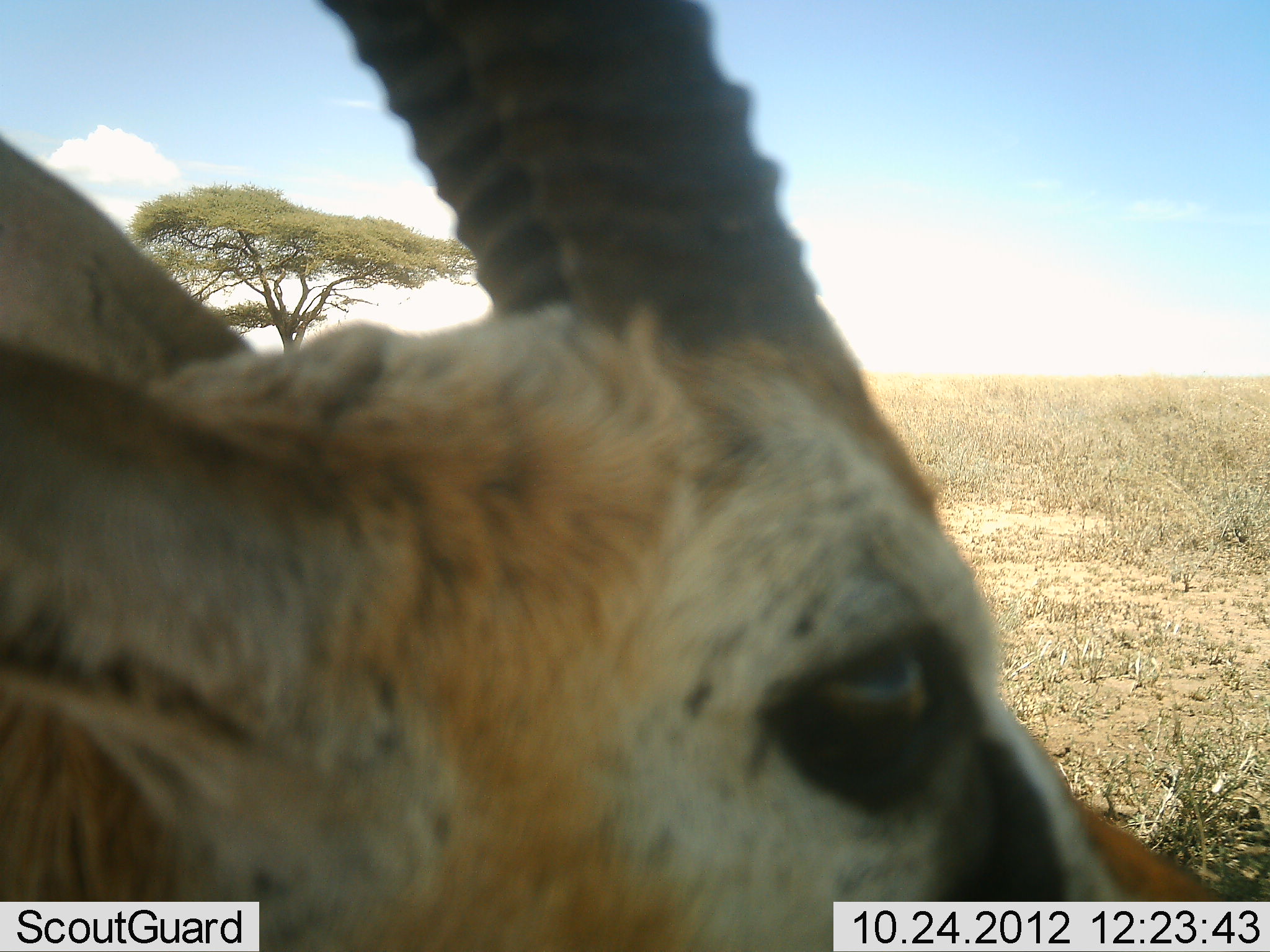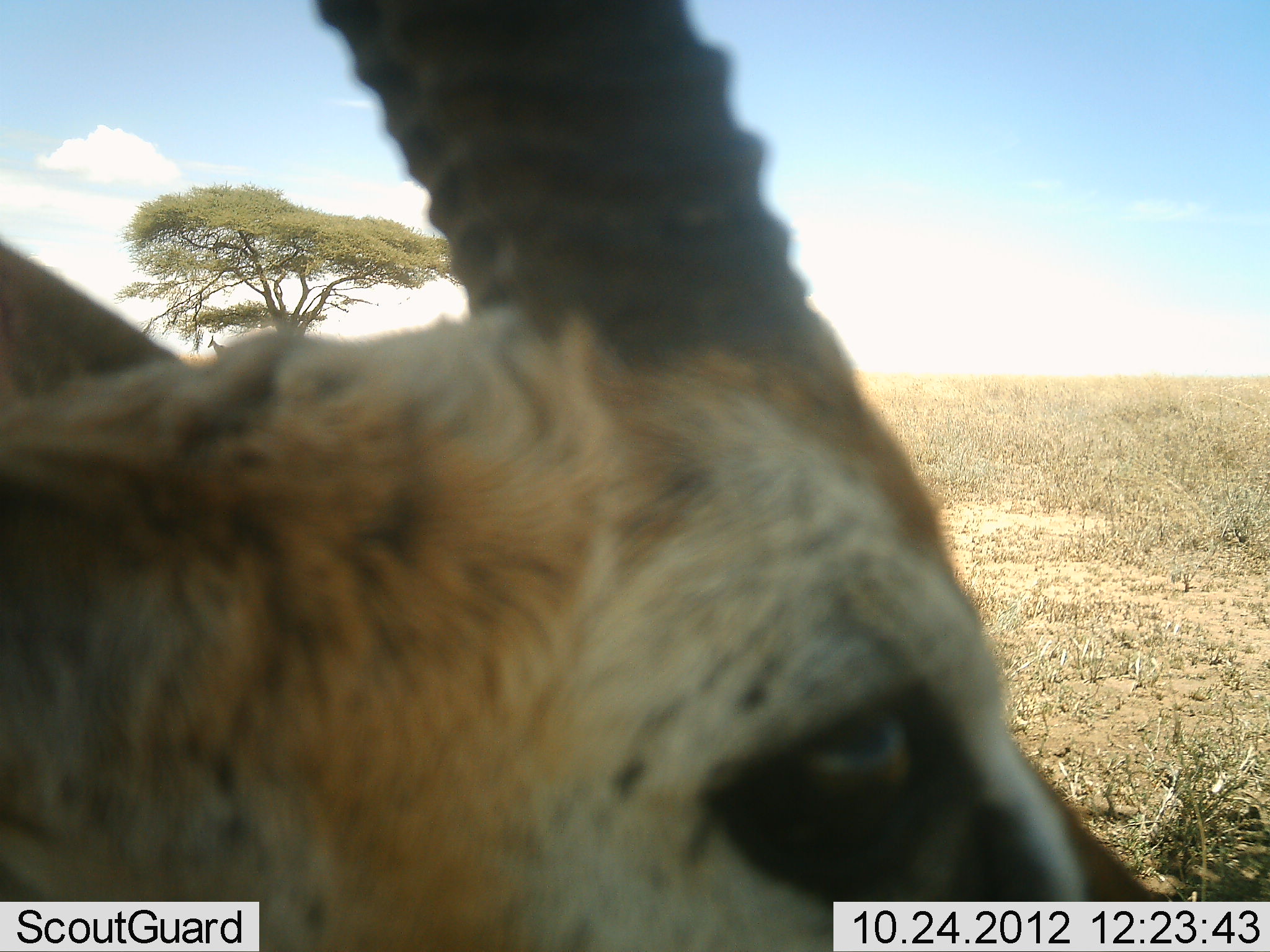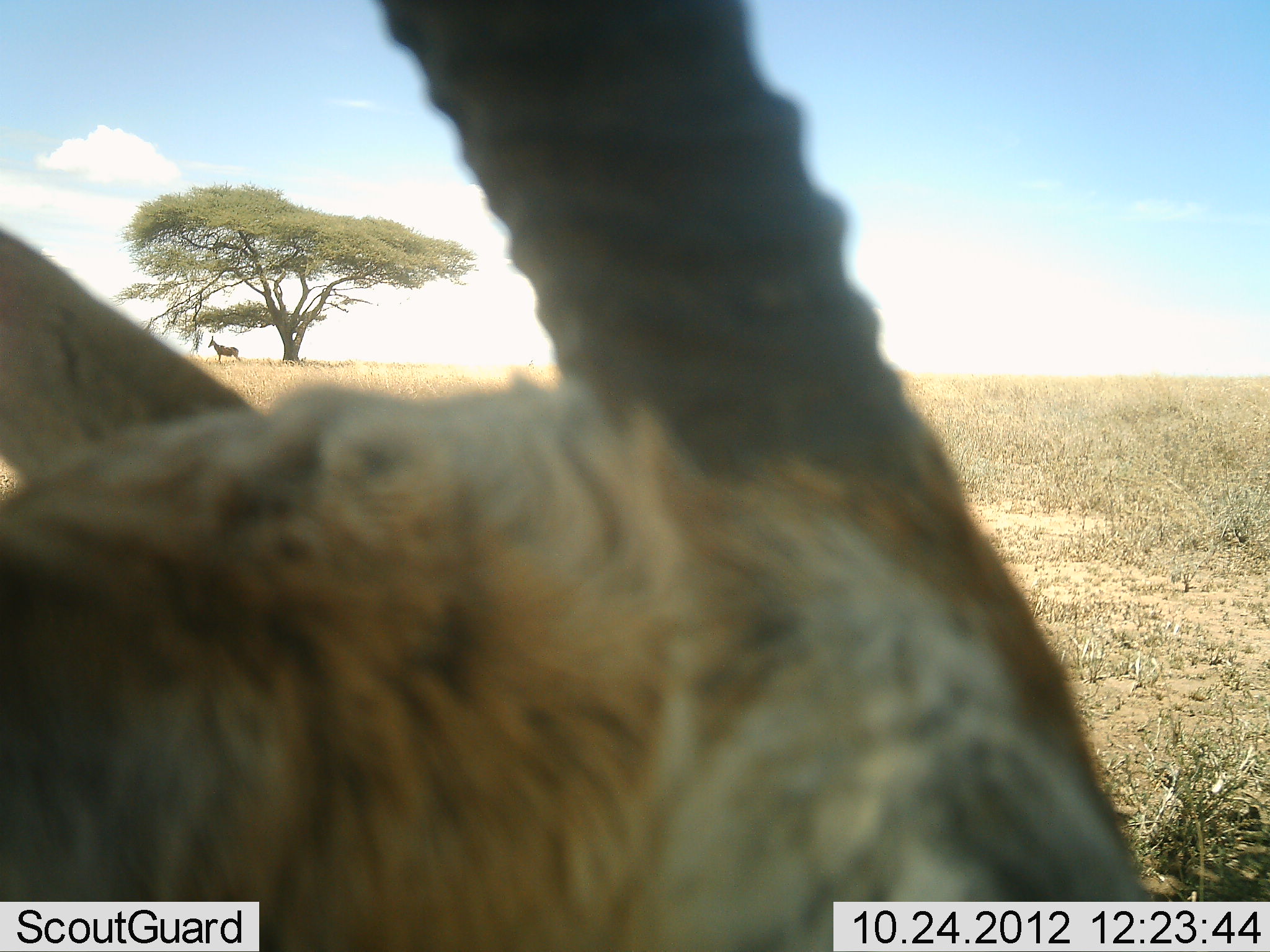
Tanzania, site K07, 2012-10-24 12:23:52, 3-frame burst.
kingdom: Animalia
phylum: Chordata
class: Mammalia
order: Artiodactyla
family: Bovidae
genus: Eudorcas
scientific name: Eudorcas thomsonii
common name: thomson's gazelle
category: gazellethomsons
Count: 1.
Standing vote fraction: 93%.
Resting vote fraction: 7%.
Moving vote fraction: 0%.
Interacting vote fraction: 0%.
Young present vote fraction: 0%.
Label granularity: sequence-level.